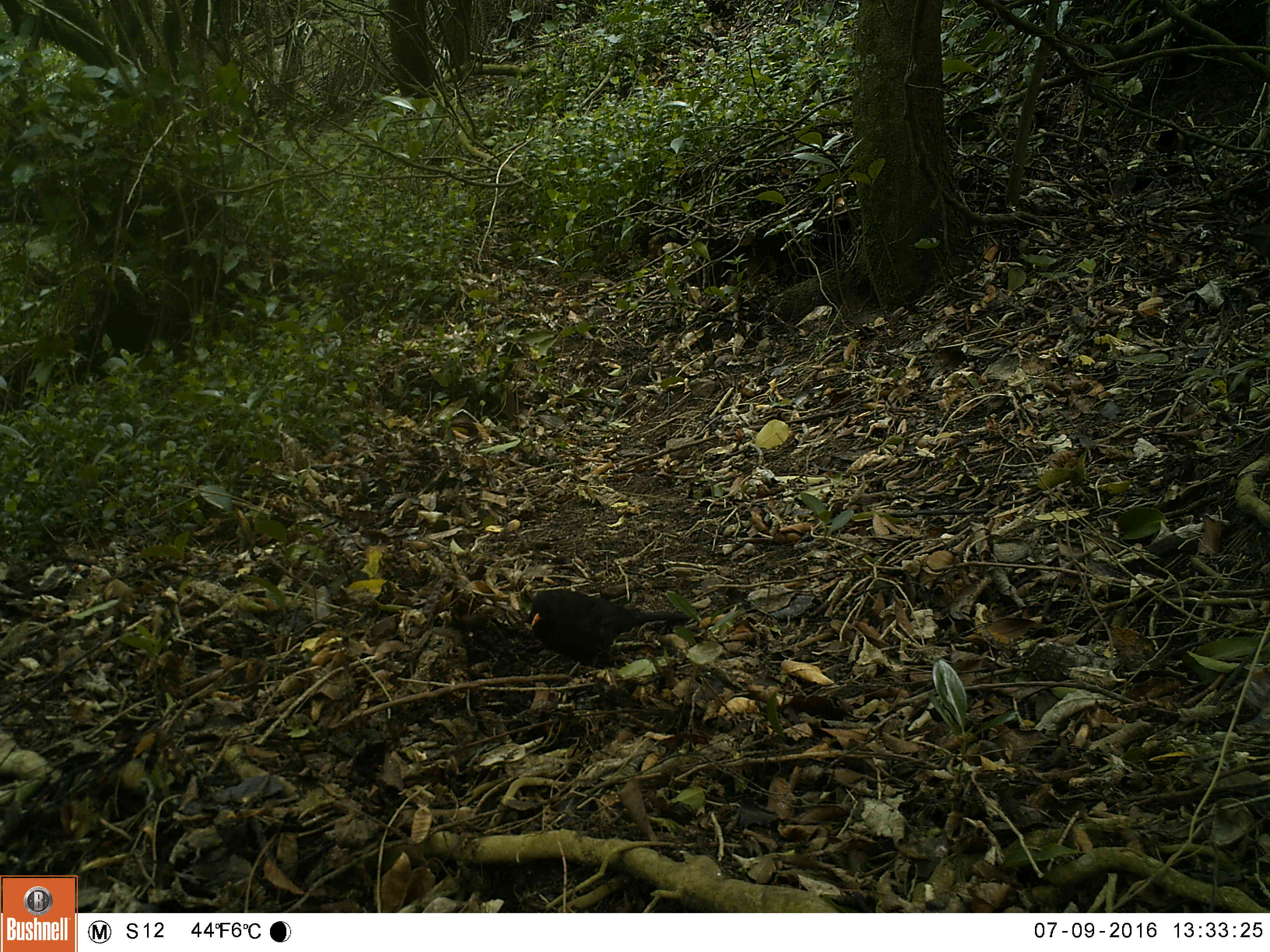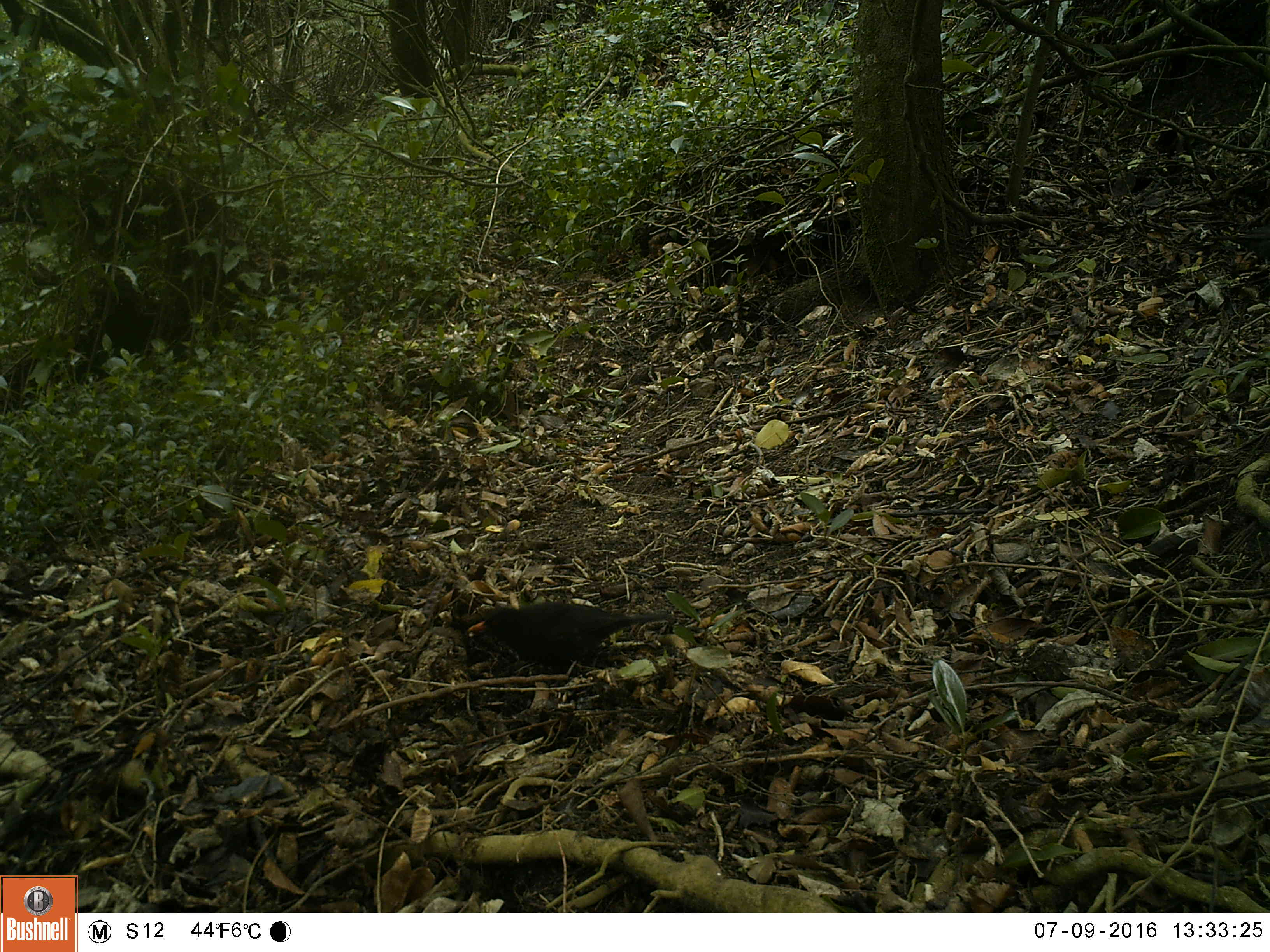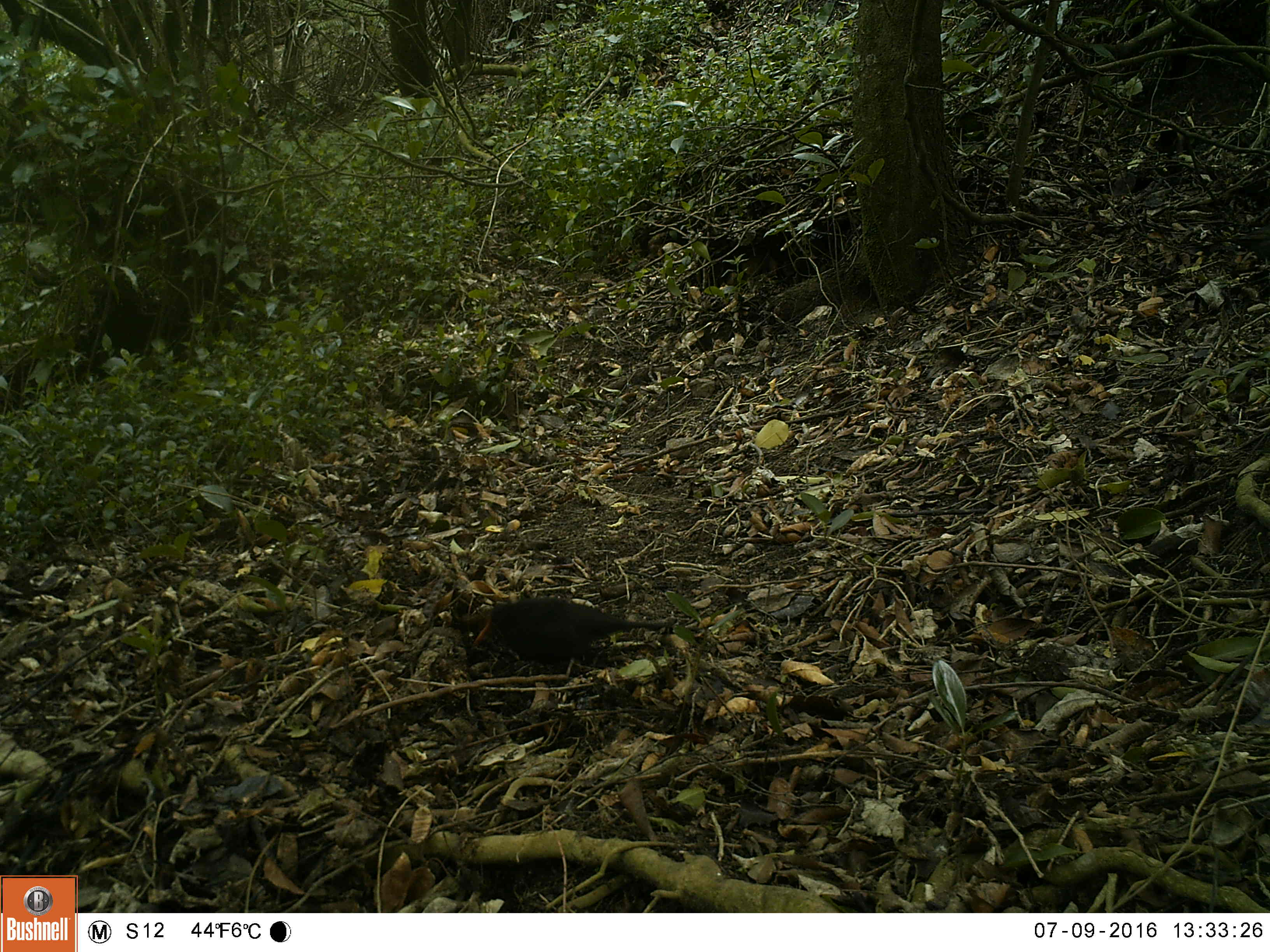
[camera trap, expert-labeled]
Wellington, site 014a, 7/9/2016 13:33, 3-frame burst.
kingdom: Animalia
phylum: Chordata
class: Aves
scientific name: Aves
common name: bird